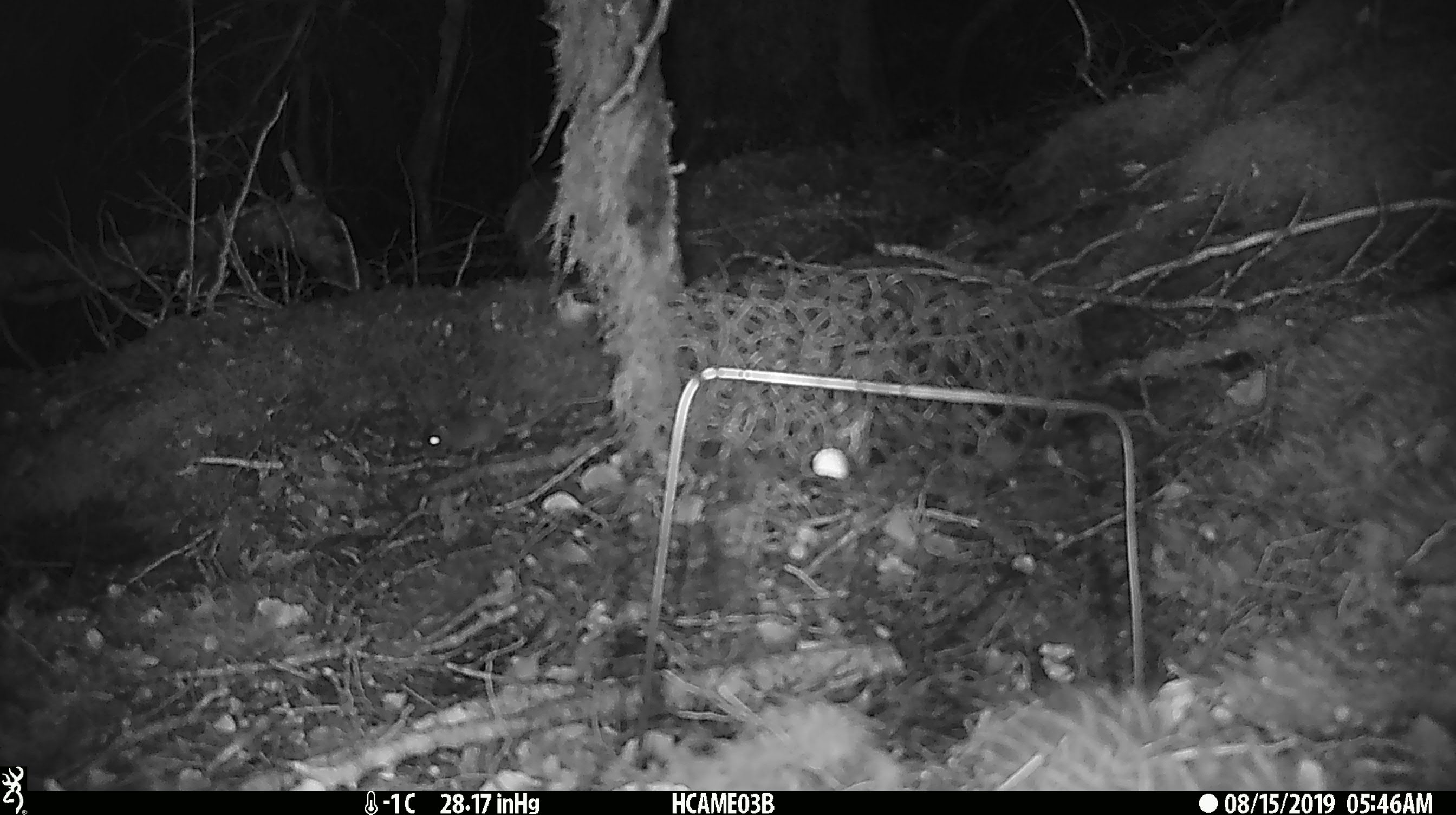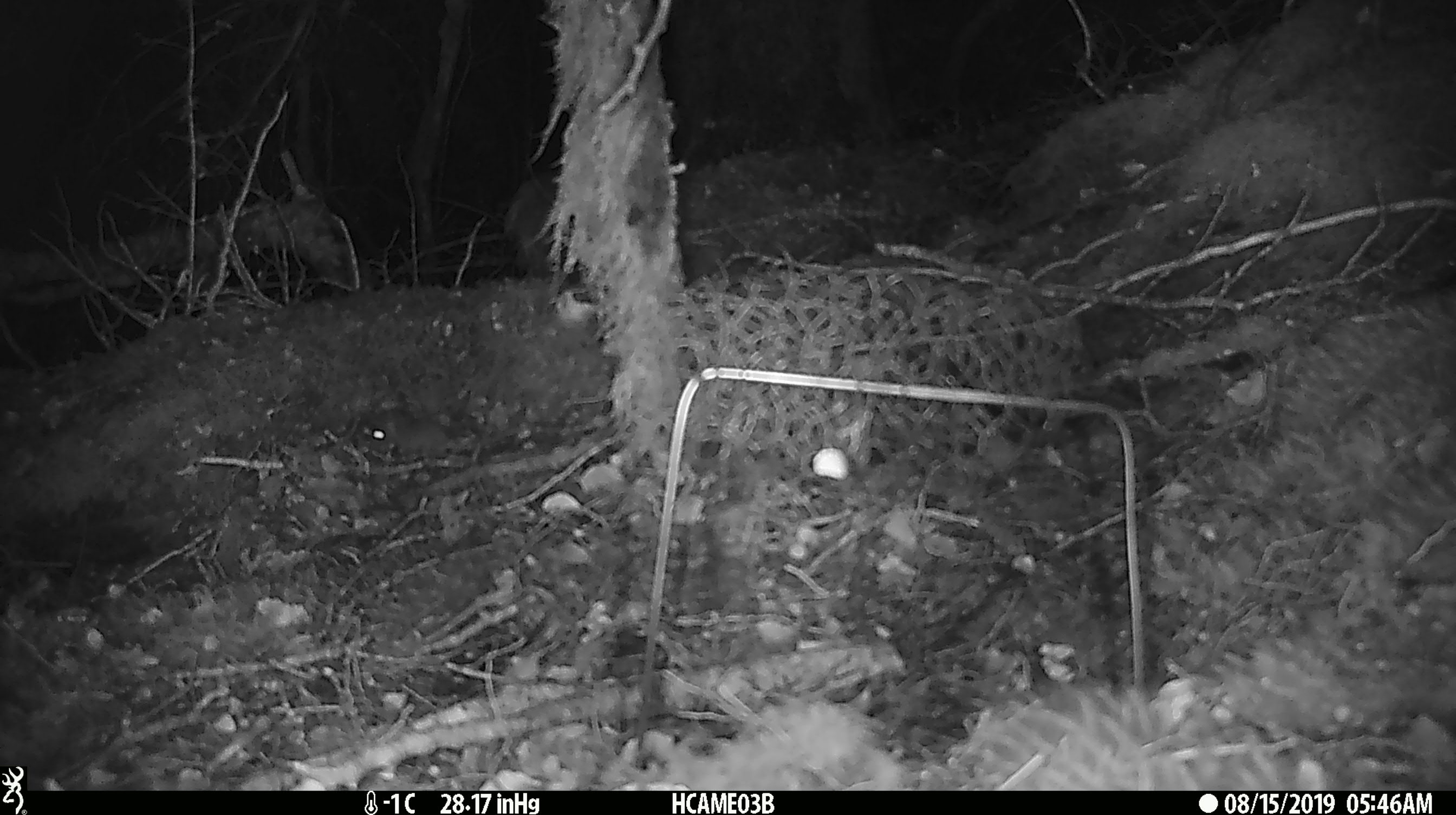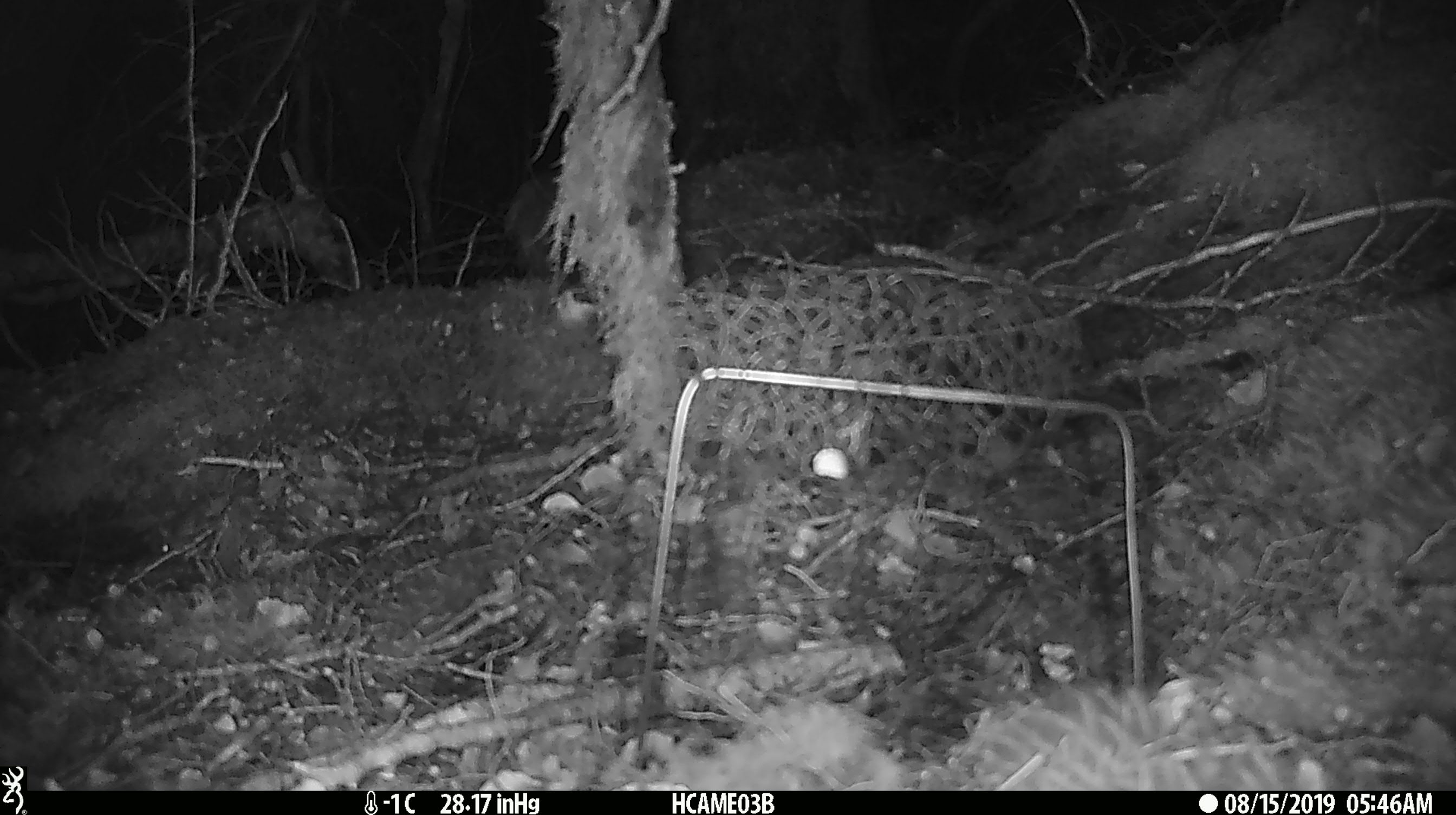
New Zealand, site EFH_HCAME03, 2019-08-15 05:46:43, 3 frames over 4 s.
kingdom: Animalia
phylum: Chordata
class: Mammalia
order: Rodentia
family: Muridae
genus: Mus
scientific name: Mus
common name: mouse